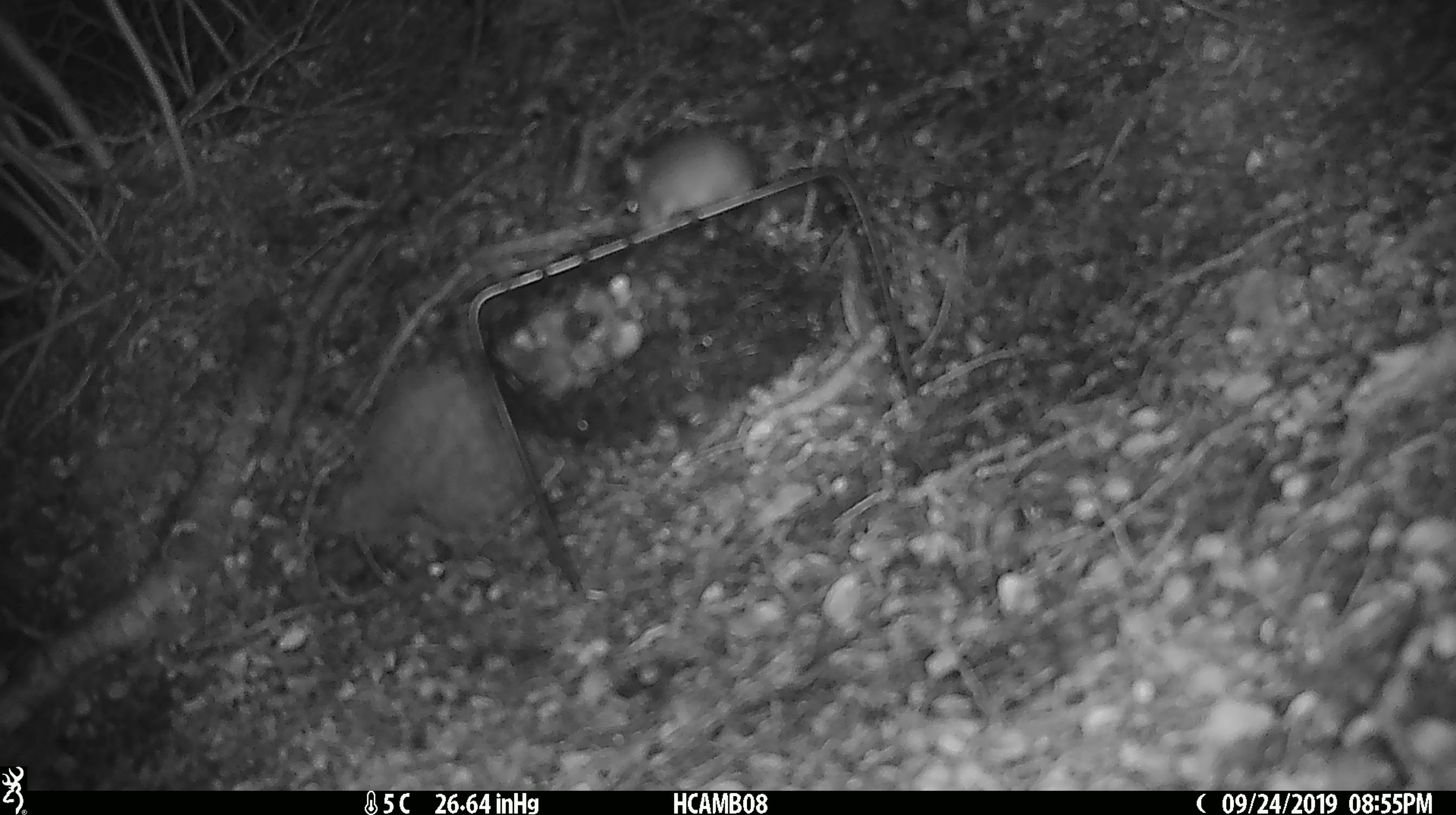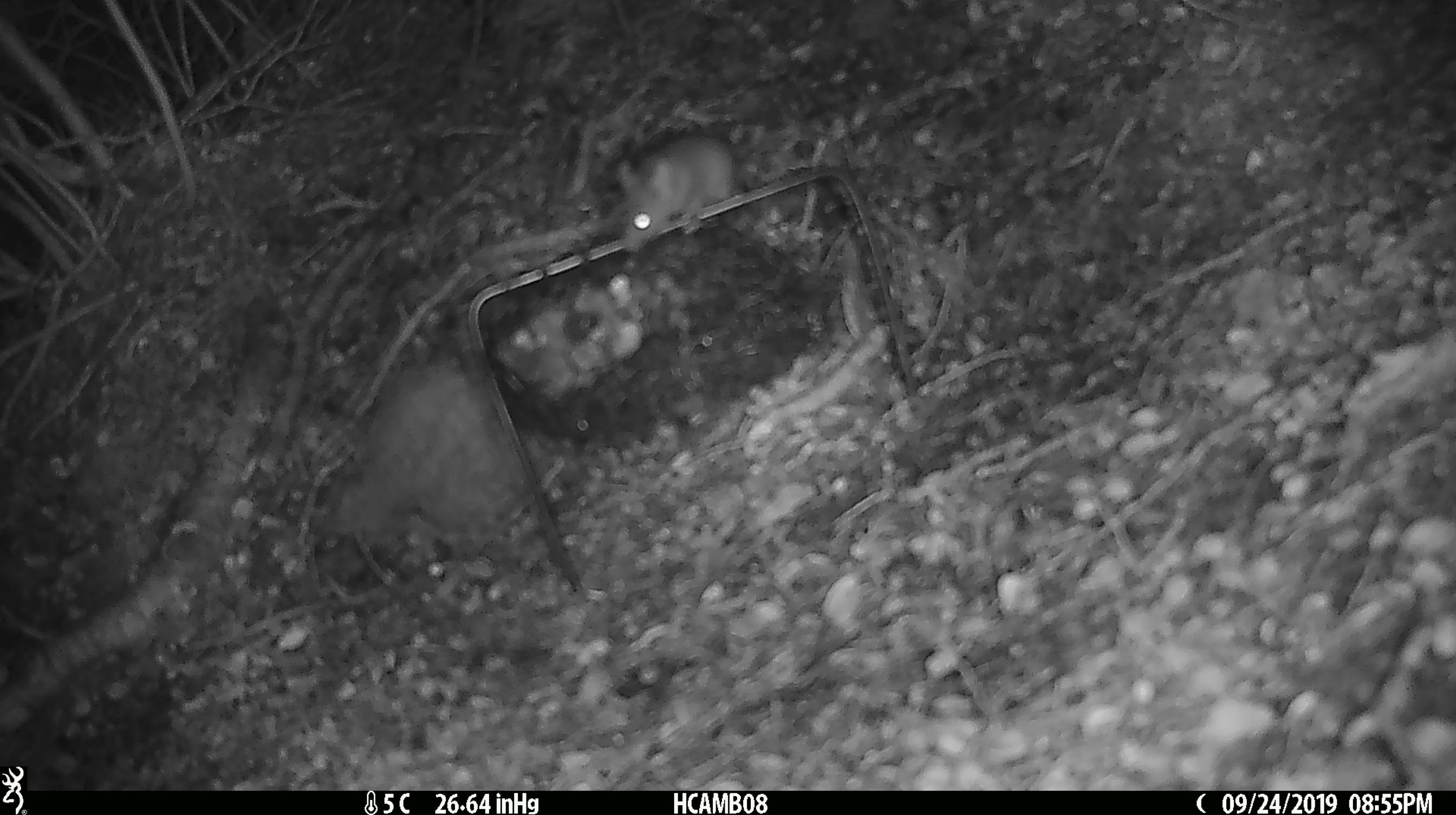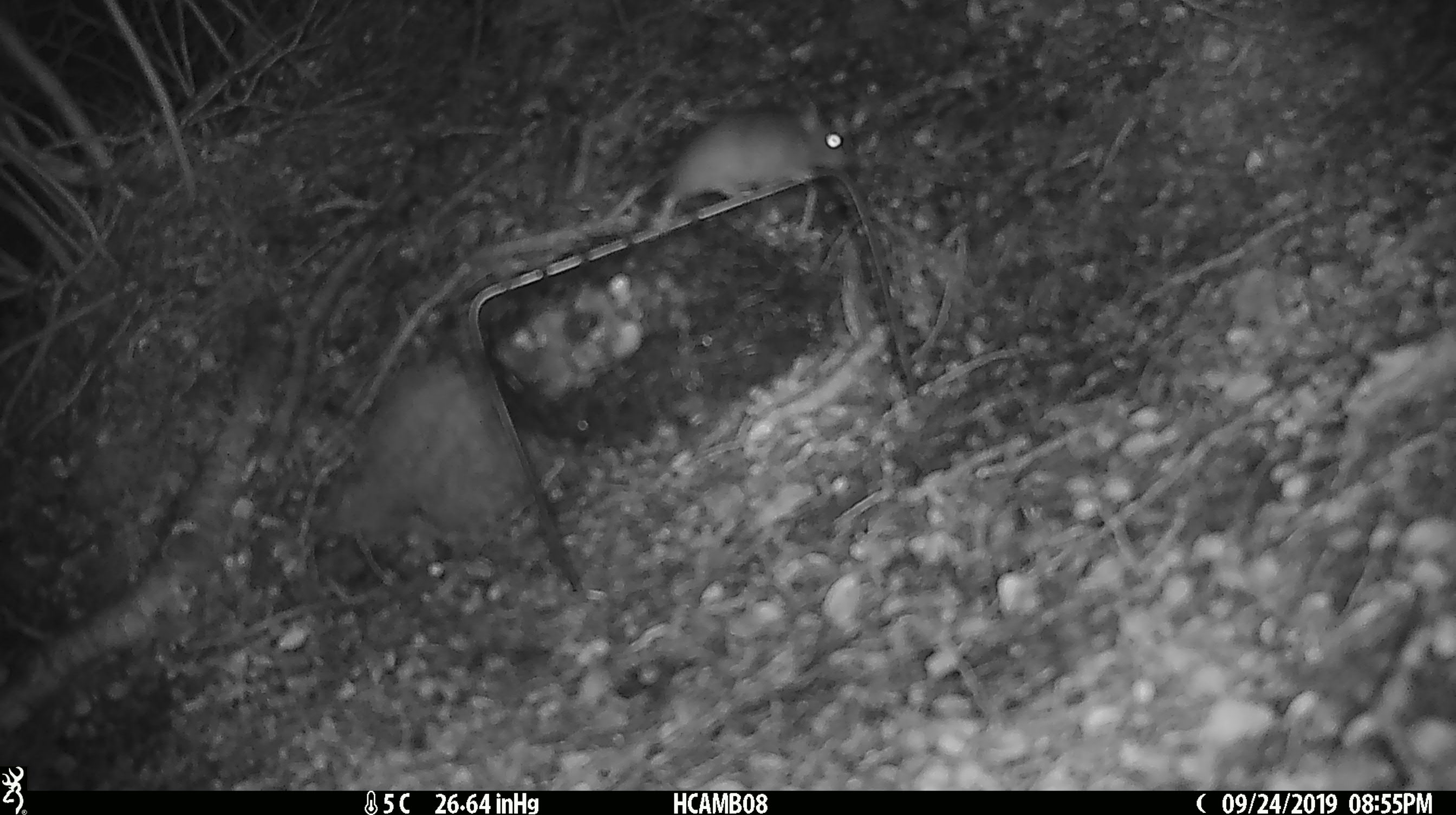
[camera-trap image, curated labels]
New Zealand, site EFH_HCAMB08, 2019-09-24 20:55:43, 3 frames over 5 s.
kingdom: Animalia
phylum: Chordata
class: Mammalia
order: Rodentia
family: Muridae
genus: Mus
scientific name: Mus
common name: mouse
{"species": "mouse (Mus)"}